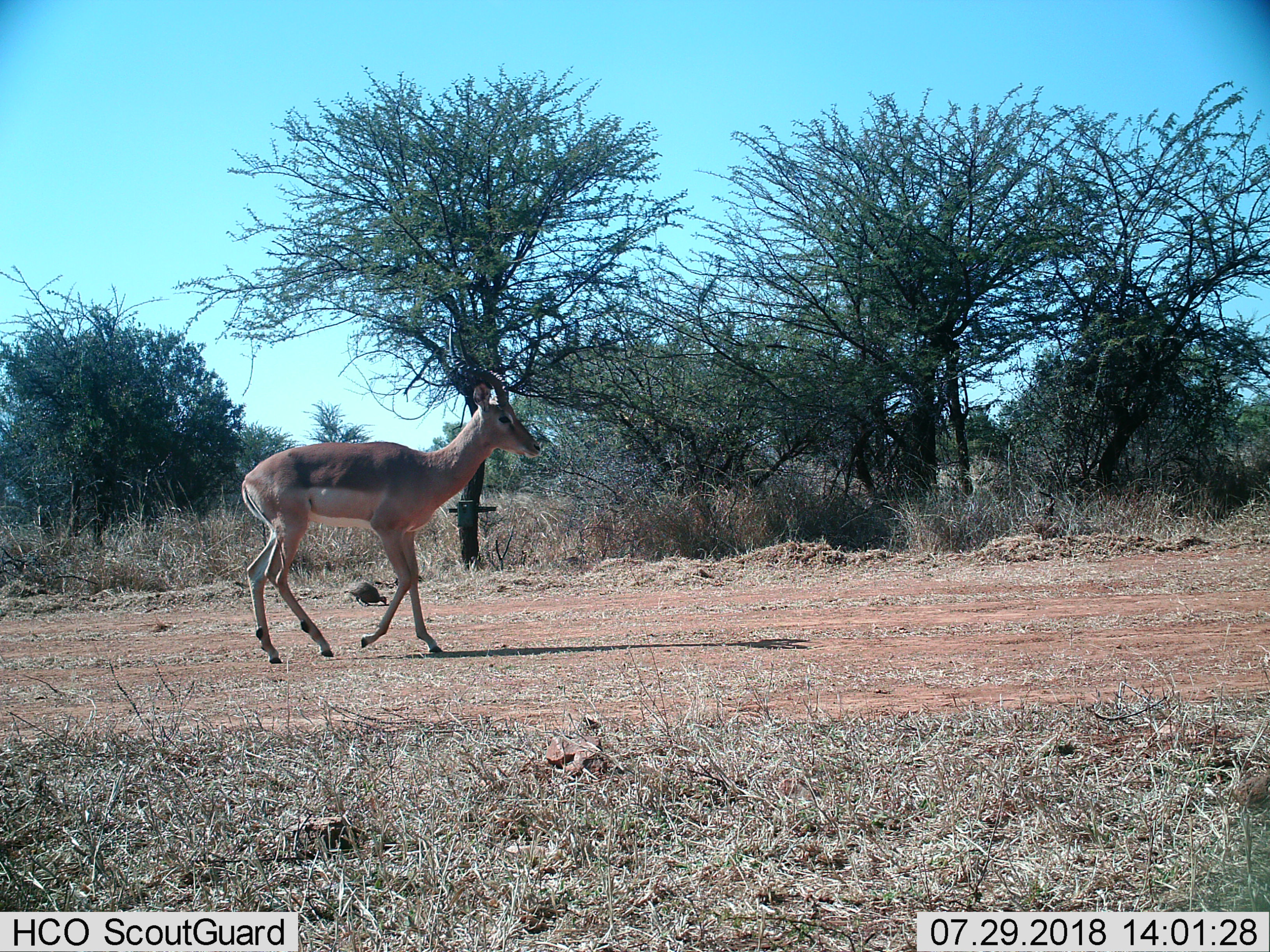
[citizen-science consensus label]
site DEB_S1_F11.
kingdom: Animalia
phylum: Chordata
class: Aves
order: Galliformes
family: Numididae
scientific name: Numididae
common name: guineafowl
Guineafowl (Numididae), count 1. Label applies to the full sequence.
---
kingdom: Animalia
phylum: Chordata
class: Mammalia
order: Artiodactyla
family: Bovidae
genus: Aepyceros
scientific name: Aepyceros melampus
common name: impala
Impala (Aepyceros melampus), count 1. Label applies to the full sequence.